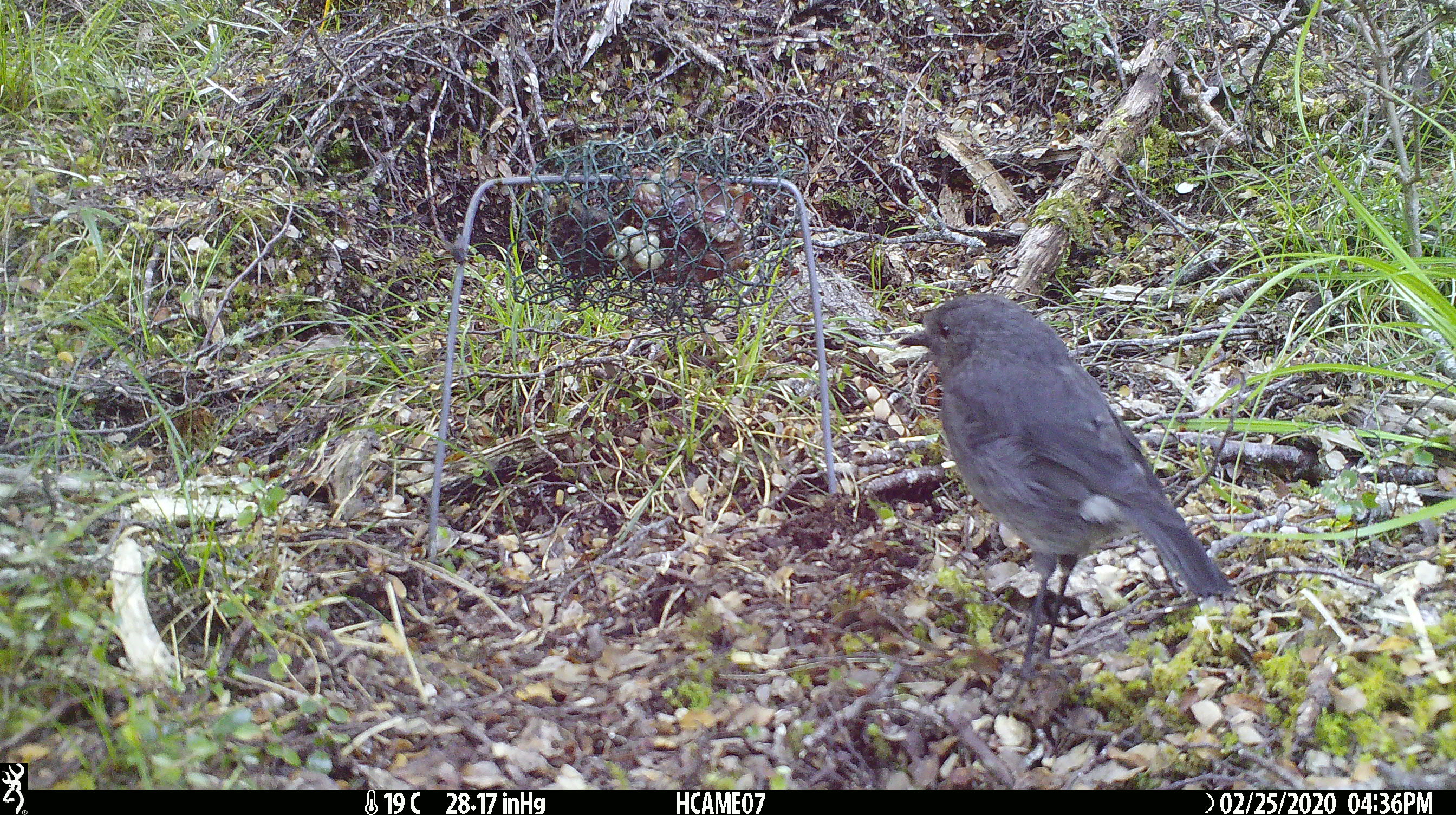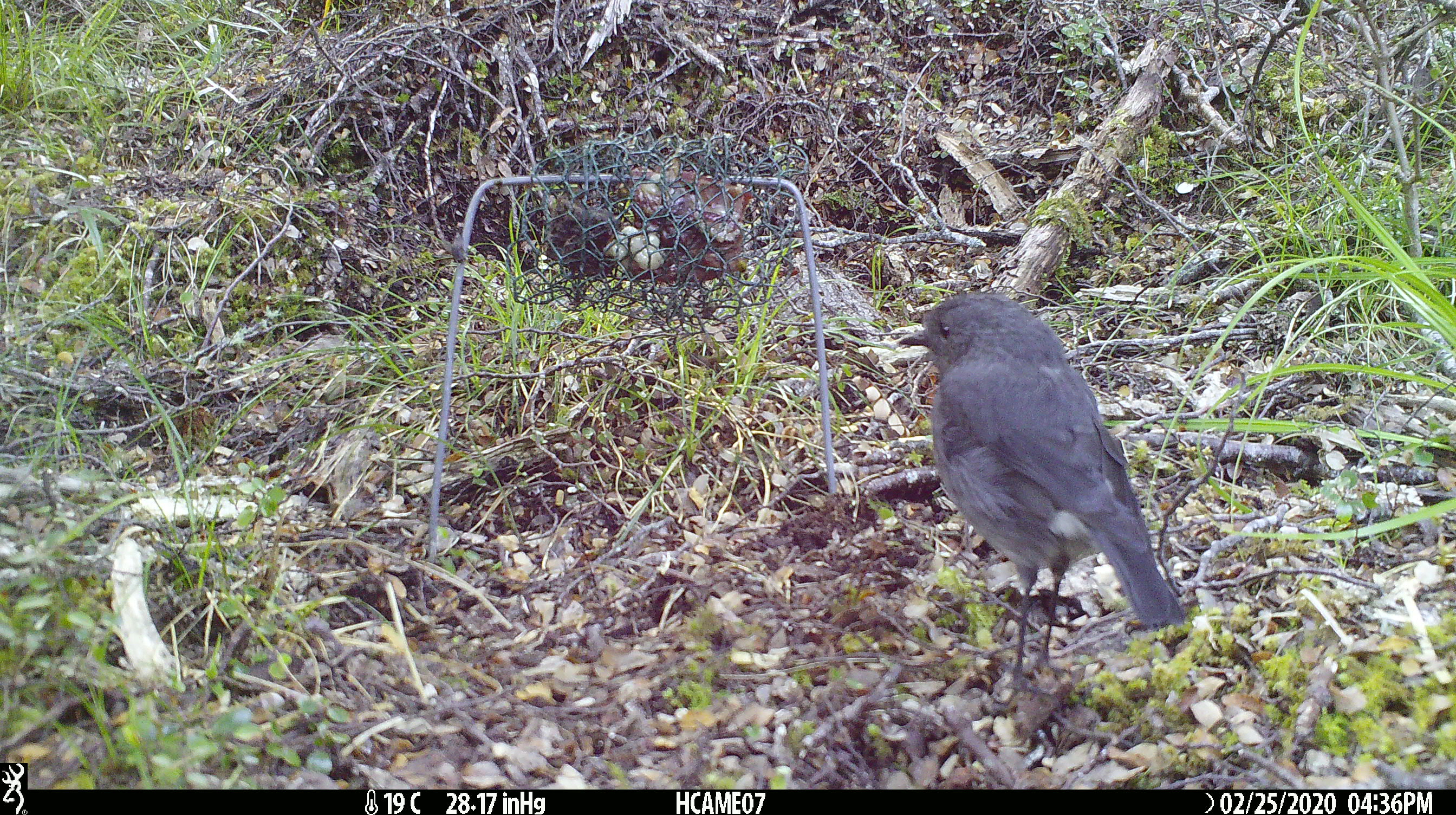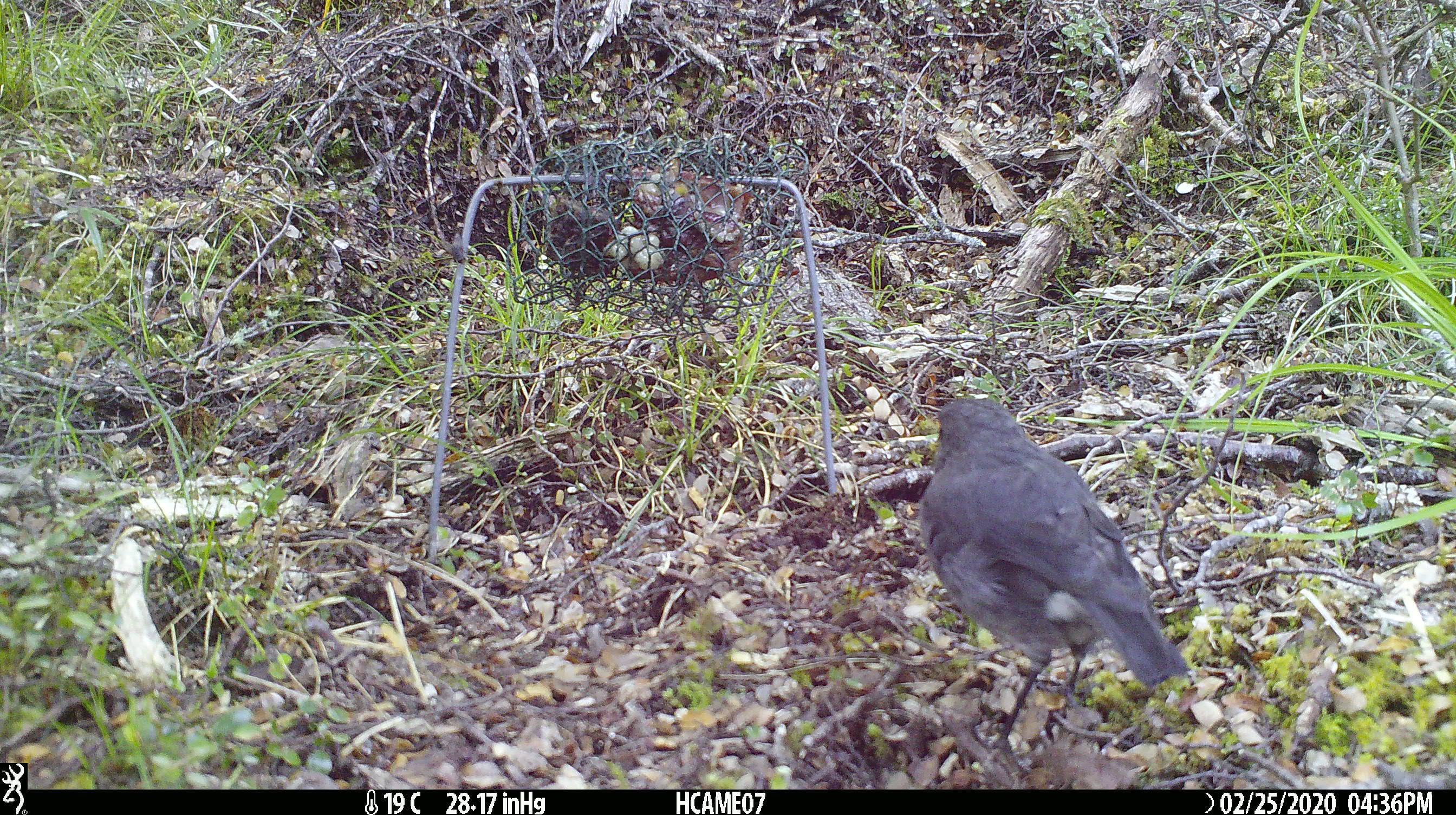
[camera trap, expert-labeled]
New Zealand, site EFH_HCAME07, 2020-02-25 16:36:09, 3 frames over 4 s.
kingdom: Animalia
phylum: Chordata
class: Aves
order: Passeriformes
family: Petroicidae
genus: Petroica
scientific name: Petroica australis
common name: new zealand robin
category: robin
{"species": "robin (new zealand robin) (Petroica australis)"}